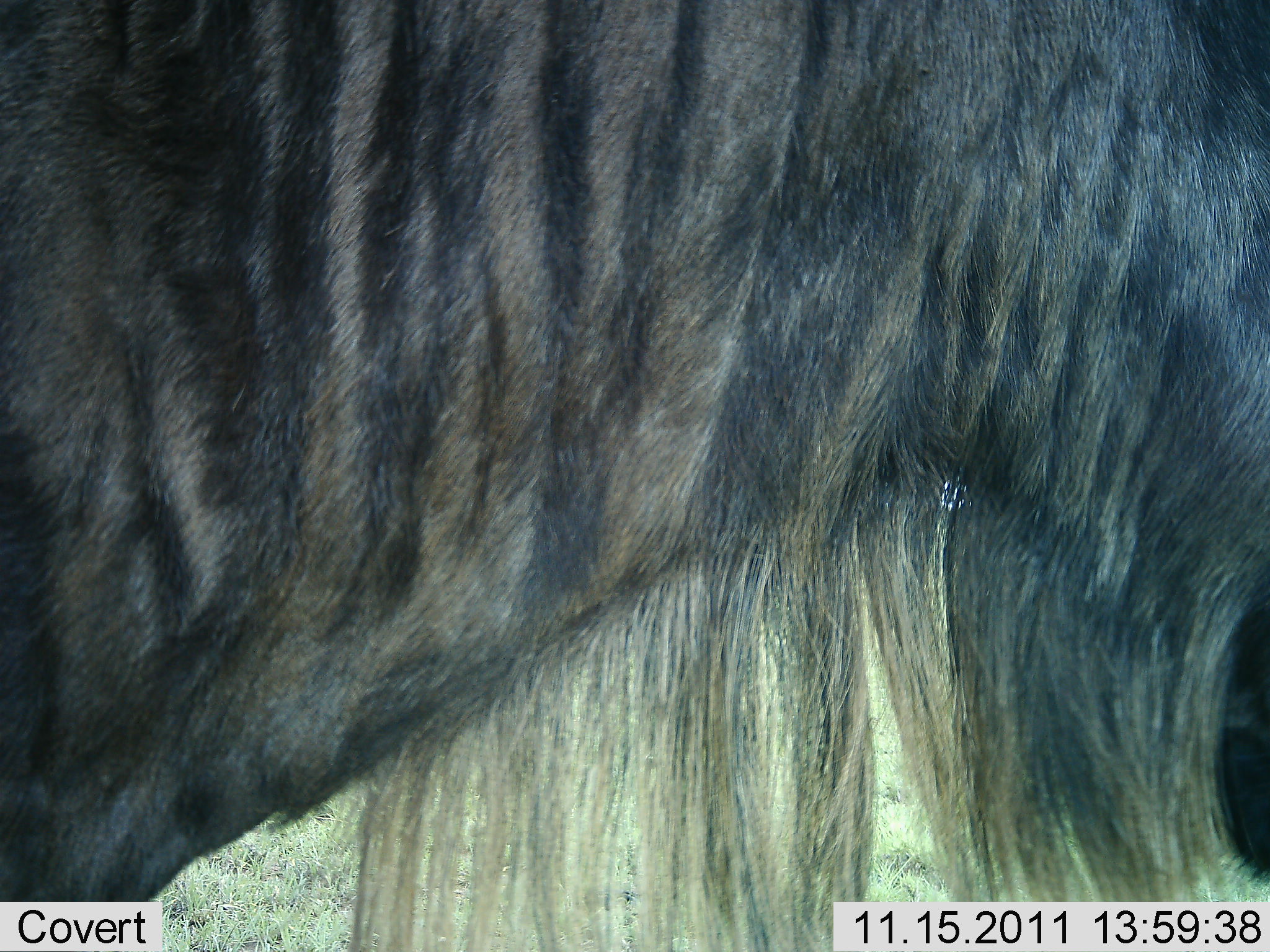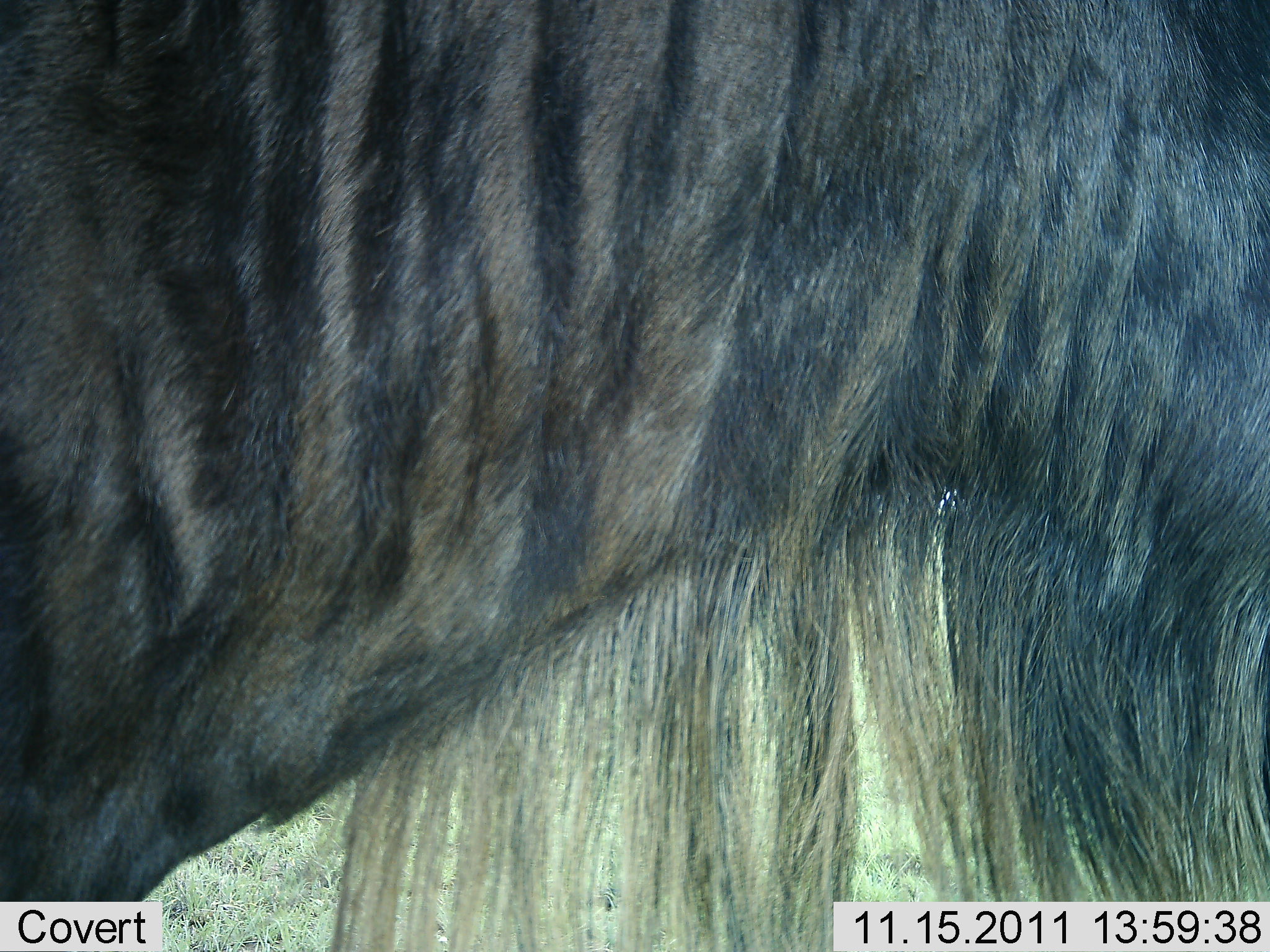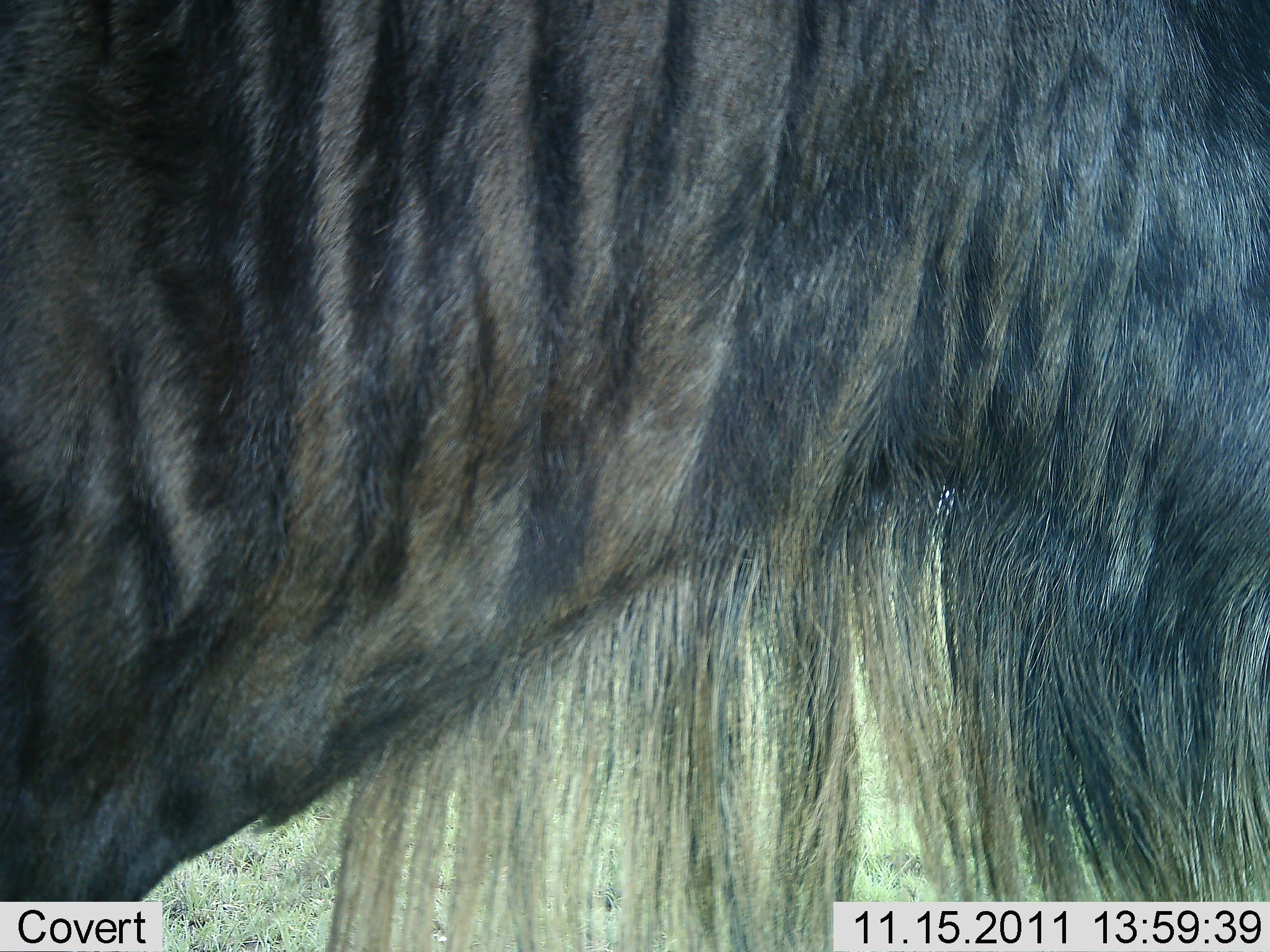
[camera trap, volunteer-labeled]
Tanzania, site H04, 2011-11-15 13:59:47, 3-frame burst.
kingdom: Animalia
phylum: Chordata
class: Mammalia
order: Artiodactyla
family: Bovidae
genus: Connochaetes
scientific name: Connochaetes taurinus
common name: blue wildebeest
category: wildebeest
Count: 1.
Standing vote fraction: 91%.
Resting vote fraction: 0%.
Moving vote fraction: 0%.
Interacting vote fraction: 0%.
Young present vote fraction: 0%.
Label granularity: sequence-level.